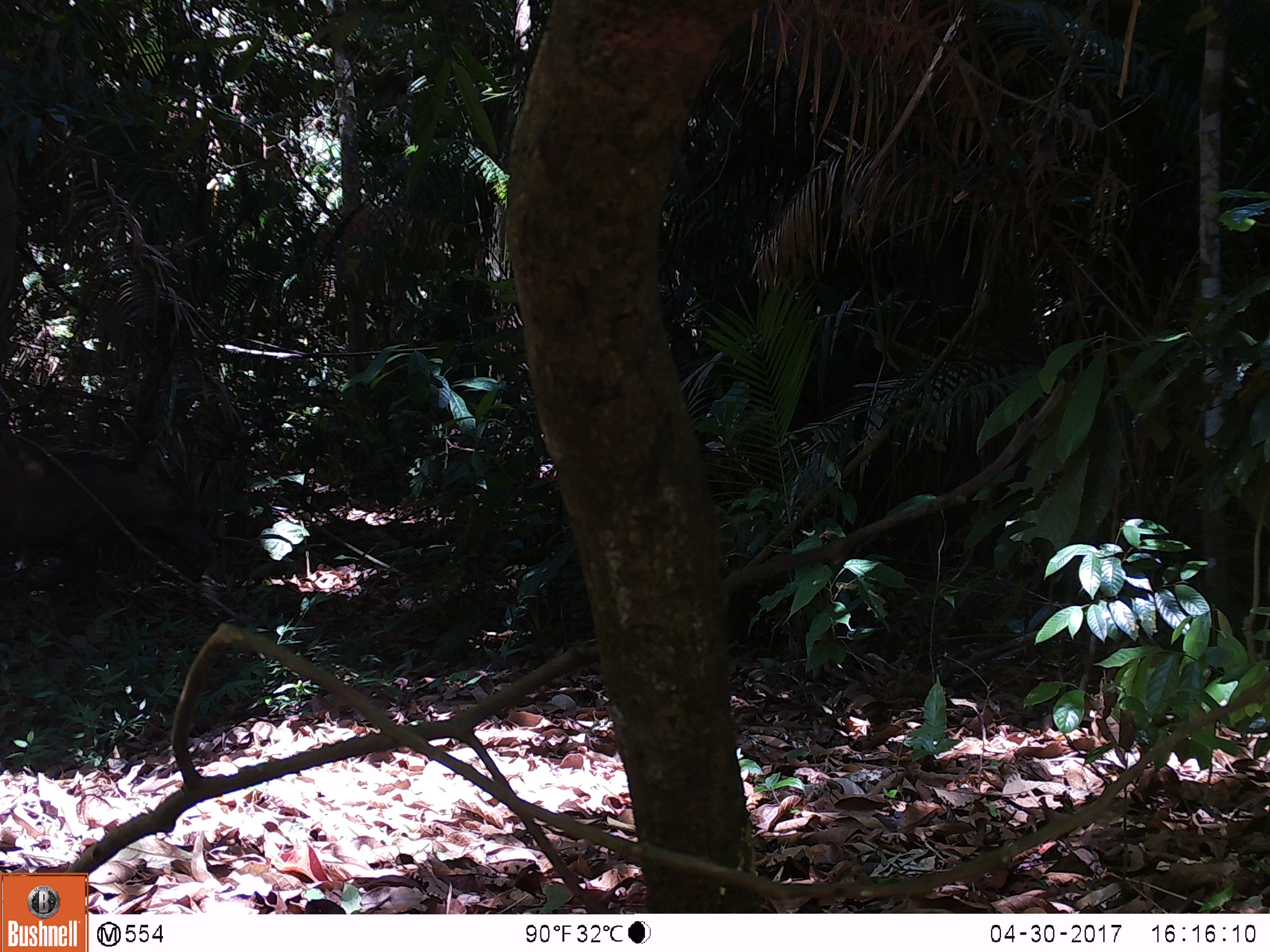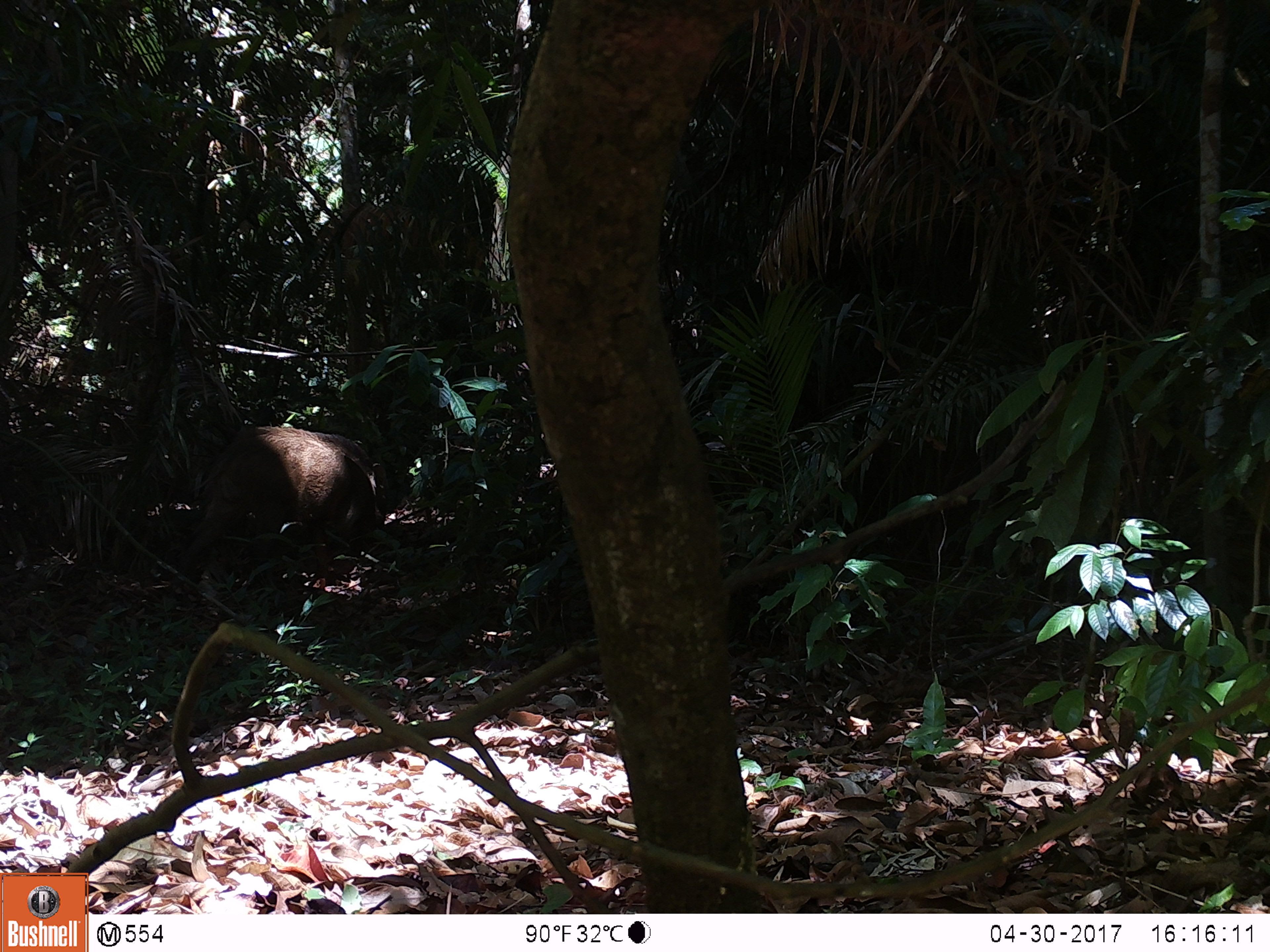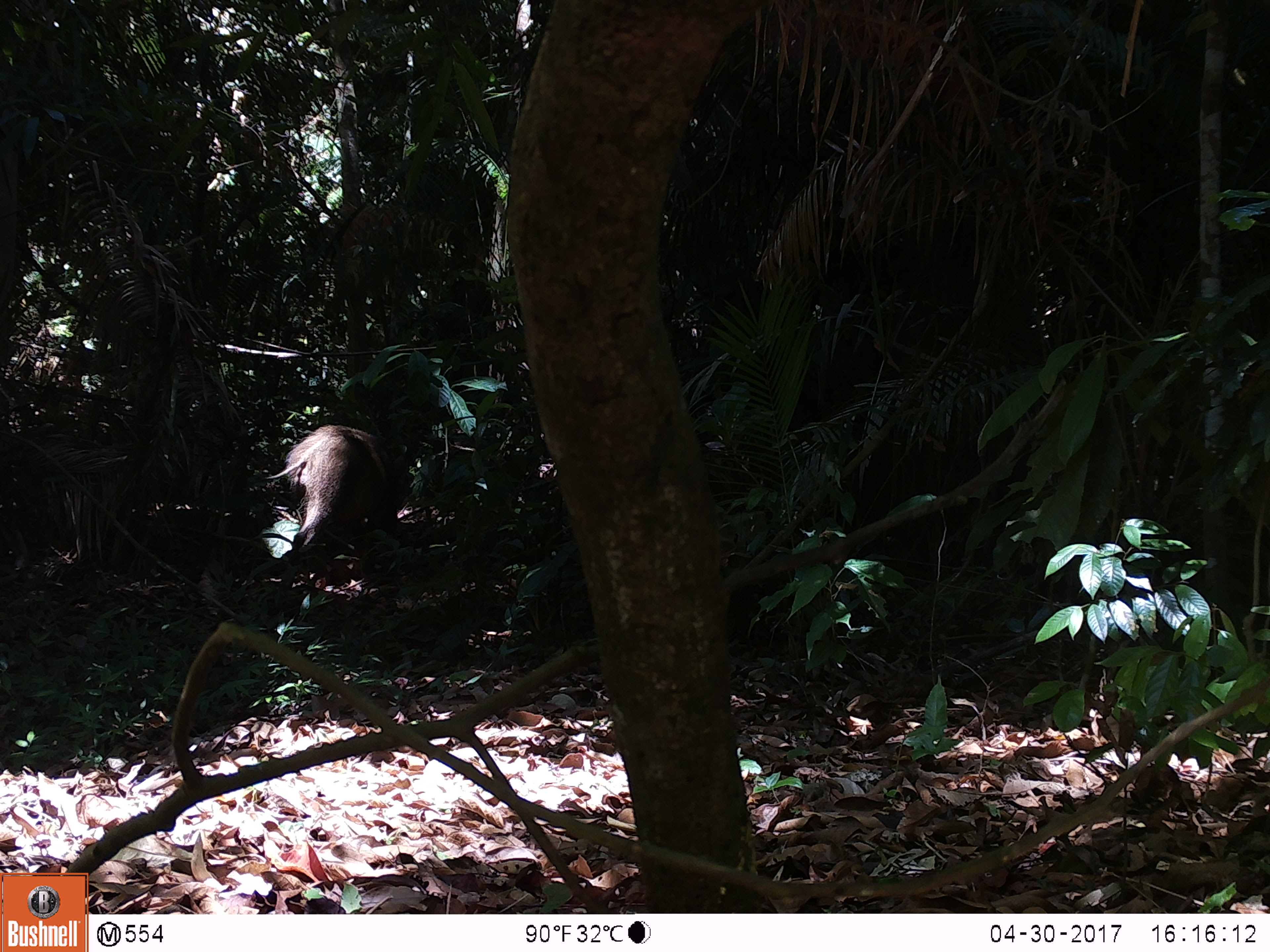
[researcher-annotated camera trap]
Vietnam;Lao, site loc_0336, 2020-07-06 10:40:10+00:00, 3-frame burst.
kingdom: Animalia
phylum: Chordata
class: Mammalia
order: Artiodactyla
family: Suidae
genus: Sus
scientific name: Sus scrofa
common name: eurasian wild pig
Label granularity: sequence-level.